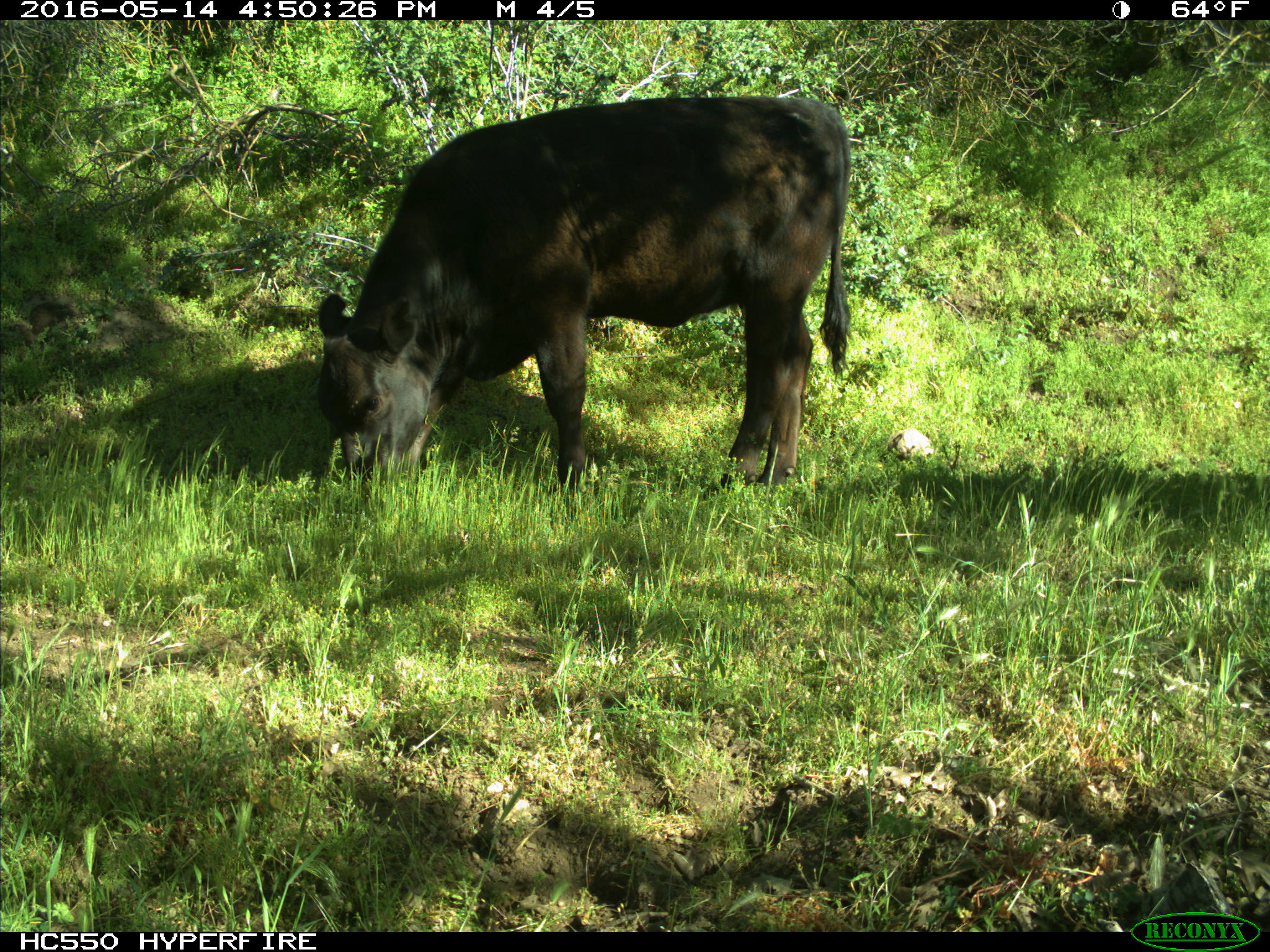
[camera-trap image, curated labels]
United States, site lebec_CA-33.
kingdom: Animalia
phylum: Chordata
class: Mammalia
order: Artiodactyla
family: Bovidae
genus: Bos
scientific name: Bos taurus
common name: domestic cow